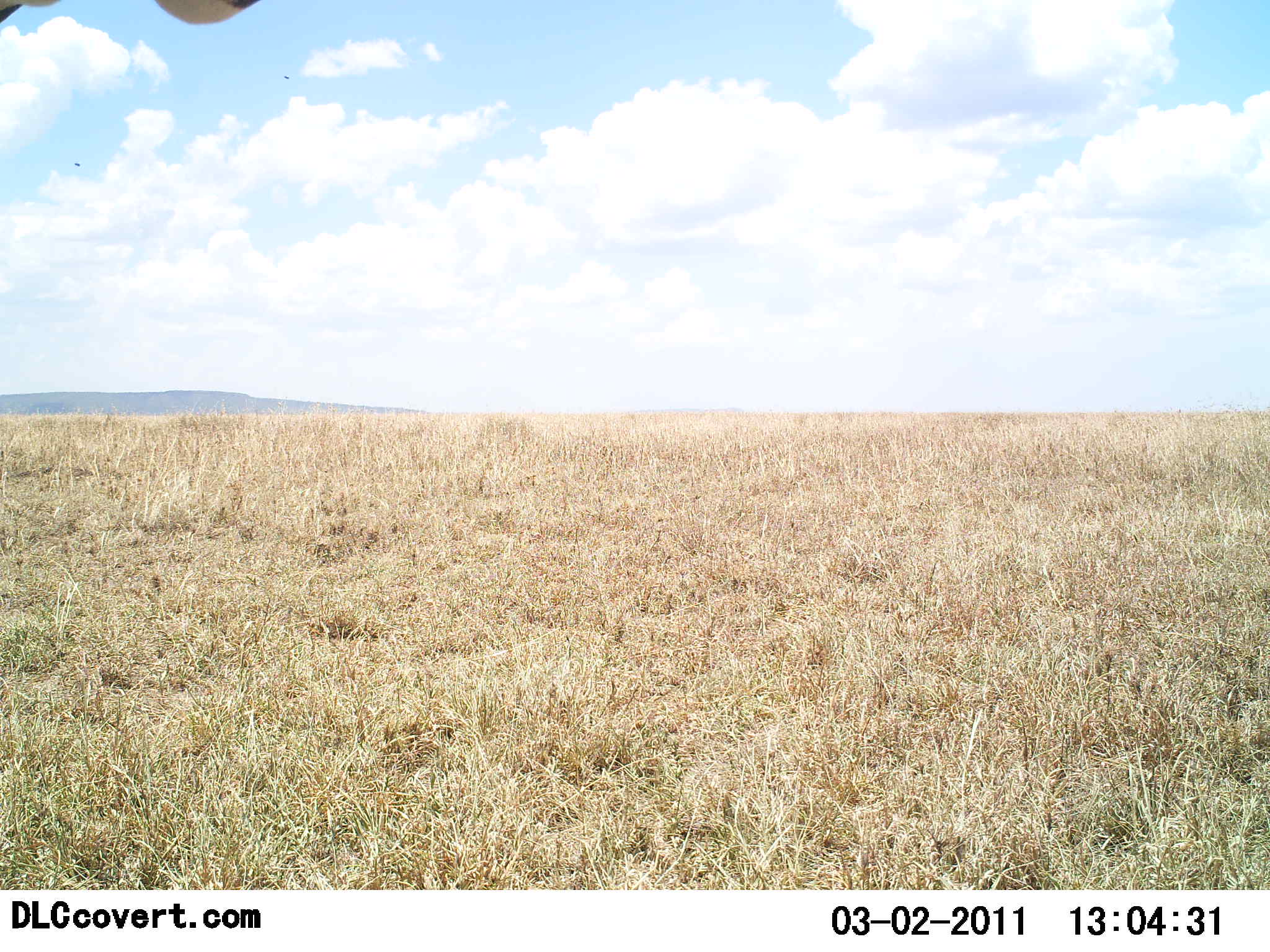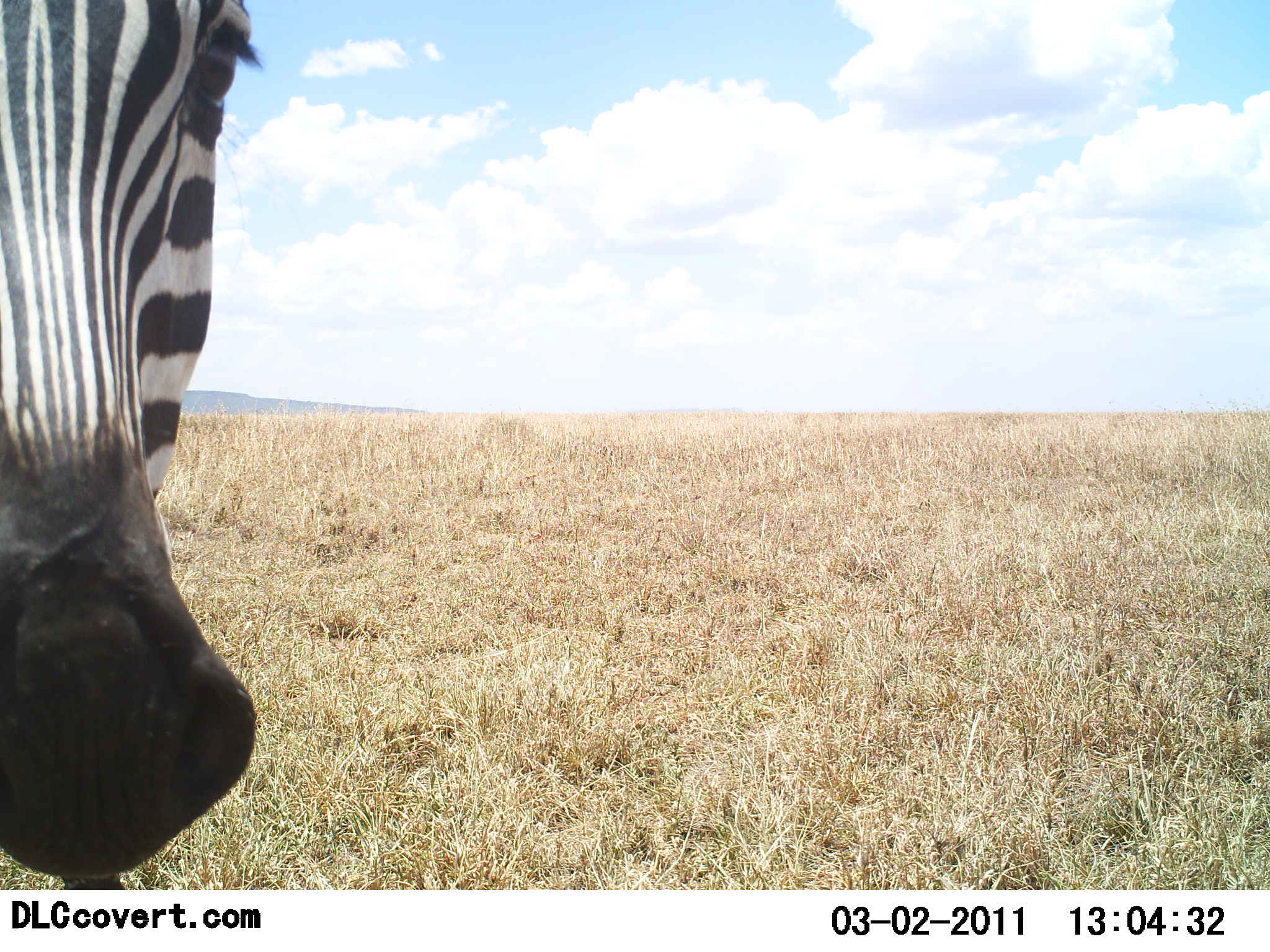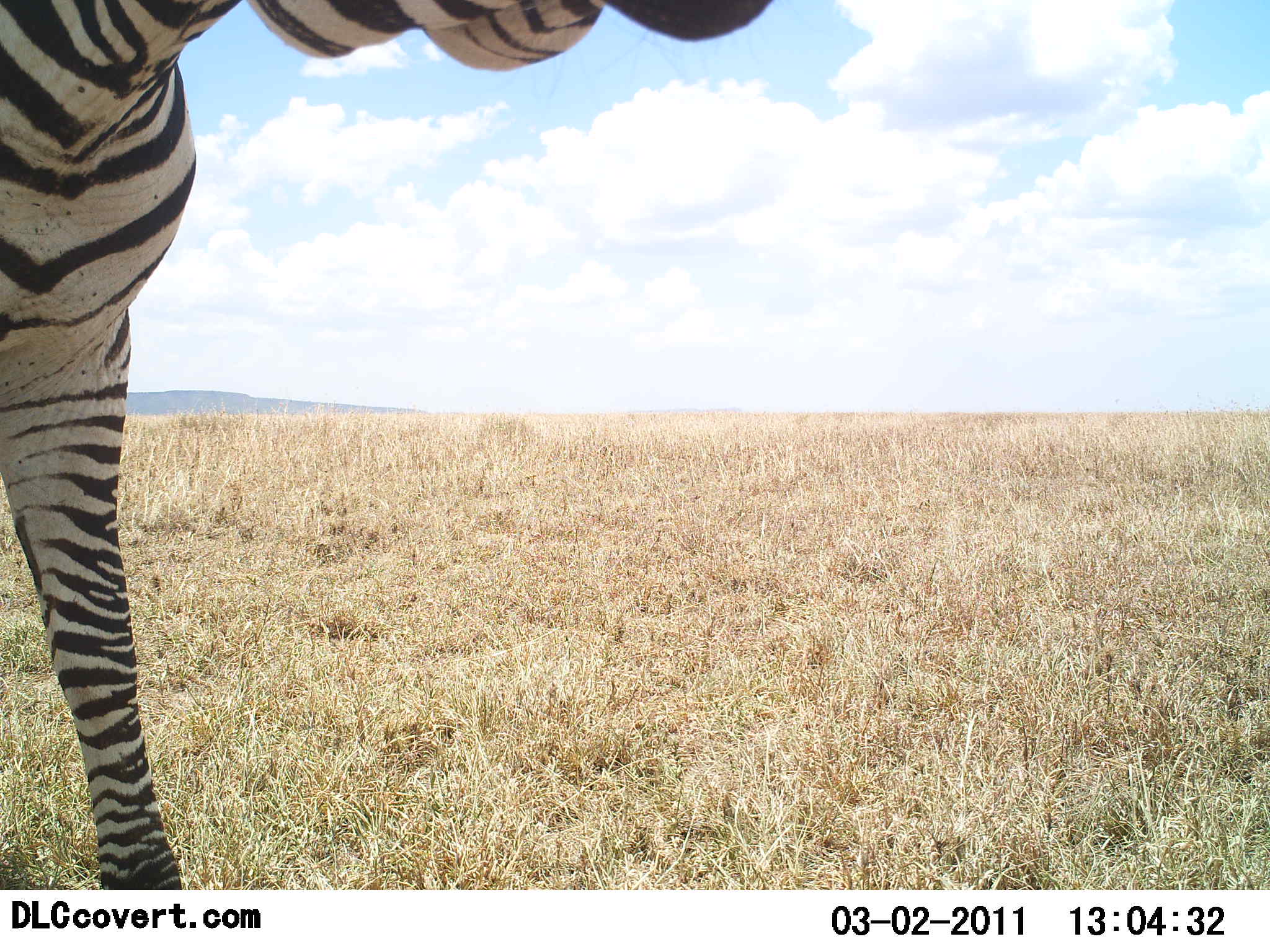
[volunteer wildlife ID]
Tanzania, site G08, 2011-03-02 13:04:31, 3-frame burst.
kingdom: Animalia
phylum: Chordata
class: Mammalia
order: Perissodactyla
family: Equidae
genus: Equus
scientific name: Equus quagga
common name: plains zebra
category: zebra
Zebra (plains zebra) (Equus quagga), count 1. Behavior (volunteer vote fractions): standing 64%, resting 0%, moving 27%, interacting 9%. Young present (vote fraction): 0%. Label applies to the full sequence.